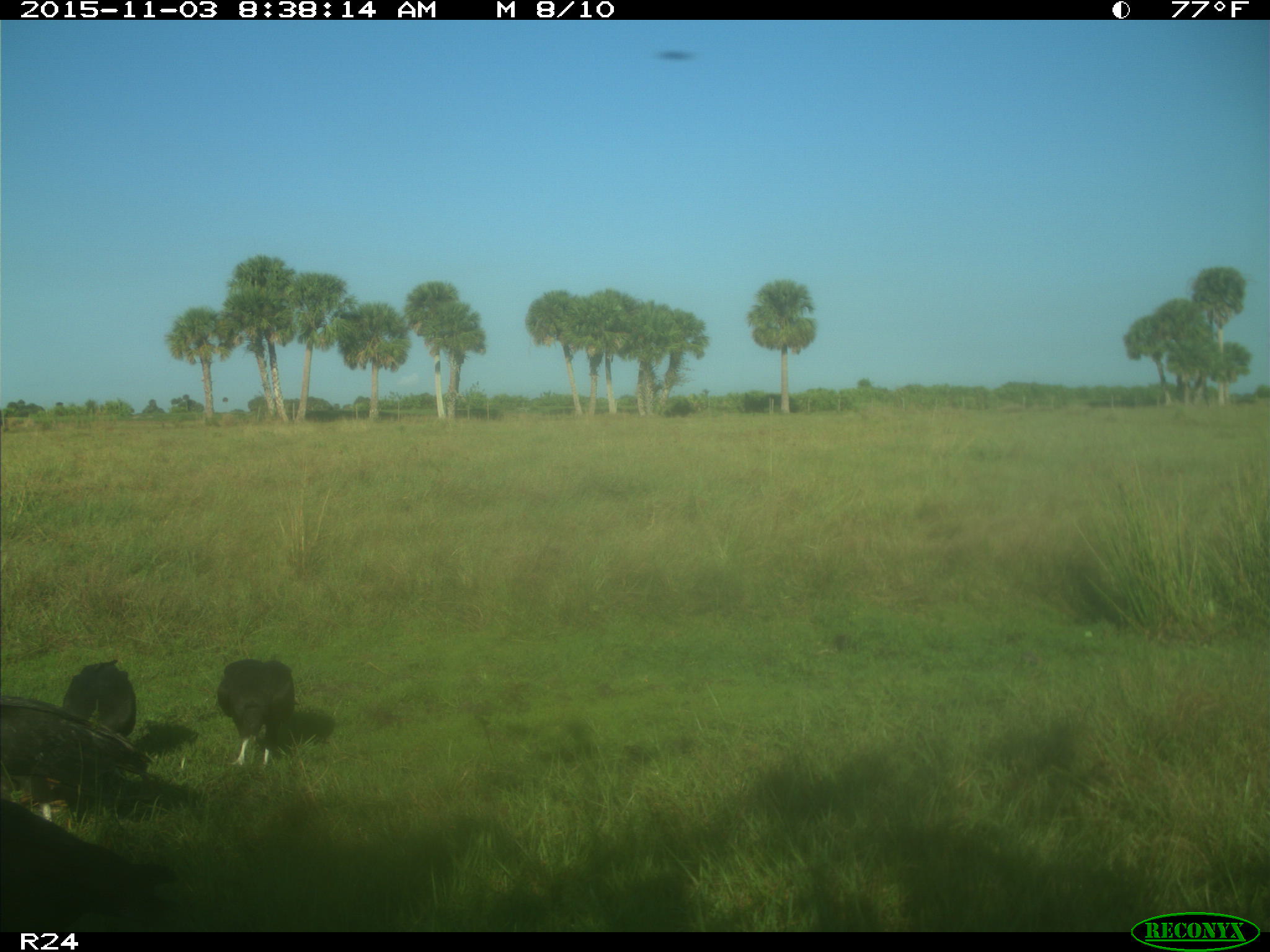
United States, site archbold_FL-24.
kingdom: Animalia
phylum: Chordata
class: Aves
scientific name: Aves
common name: birds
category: unidentified bird